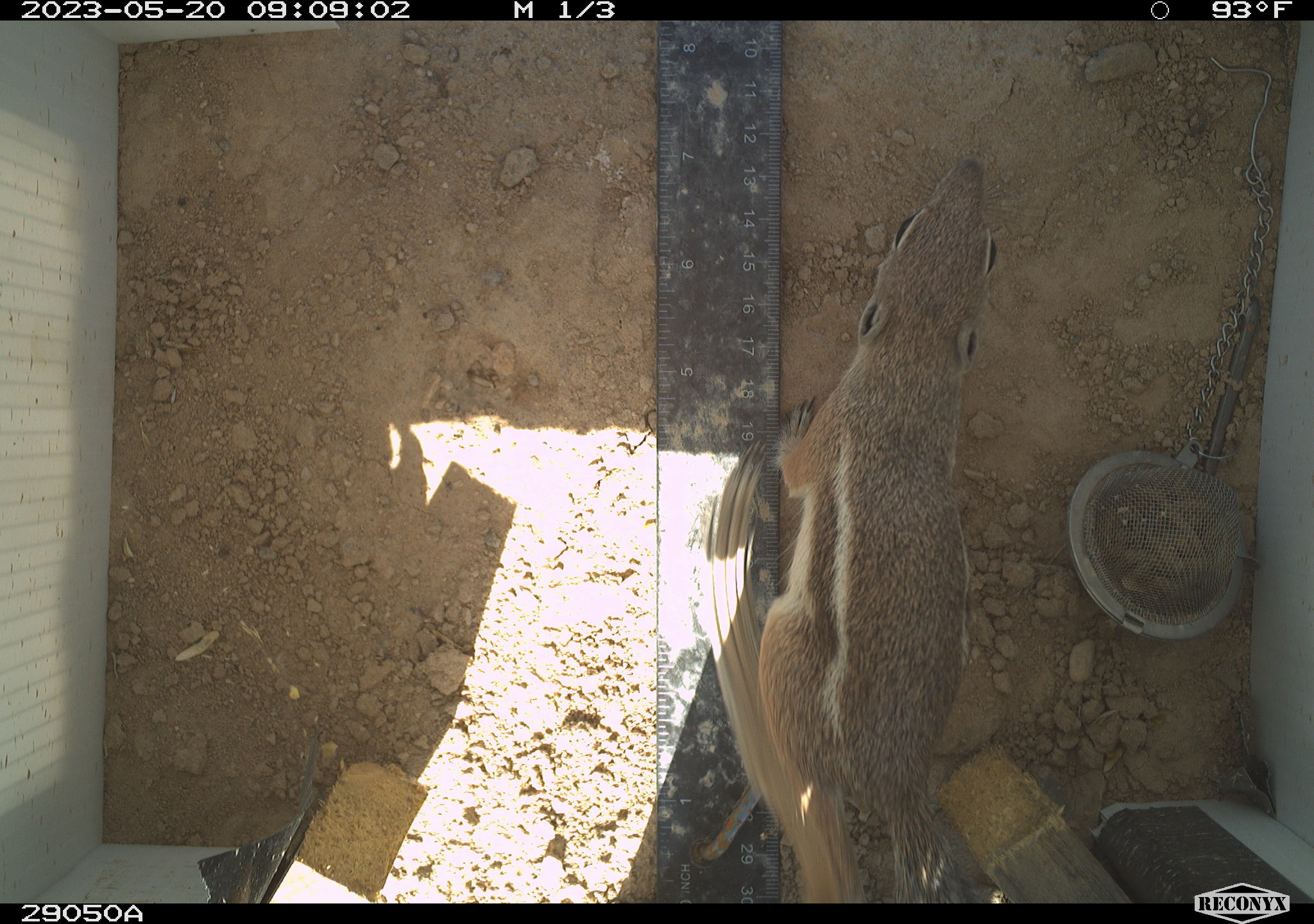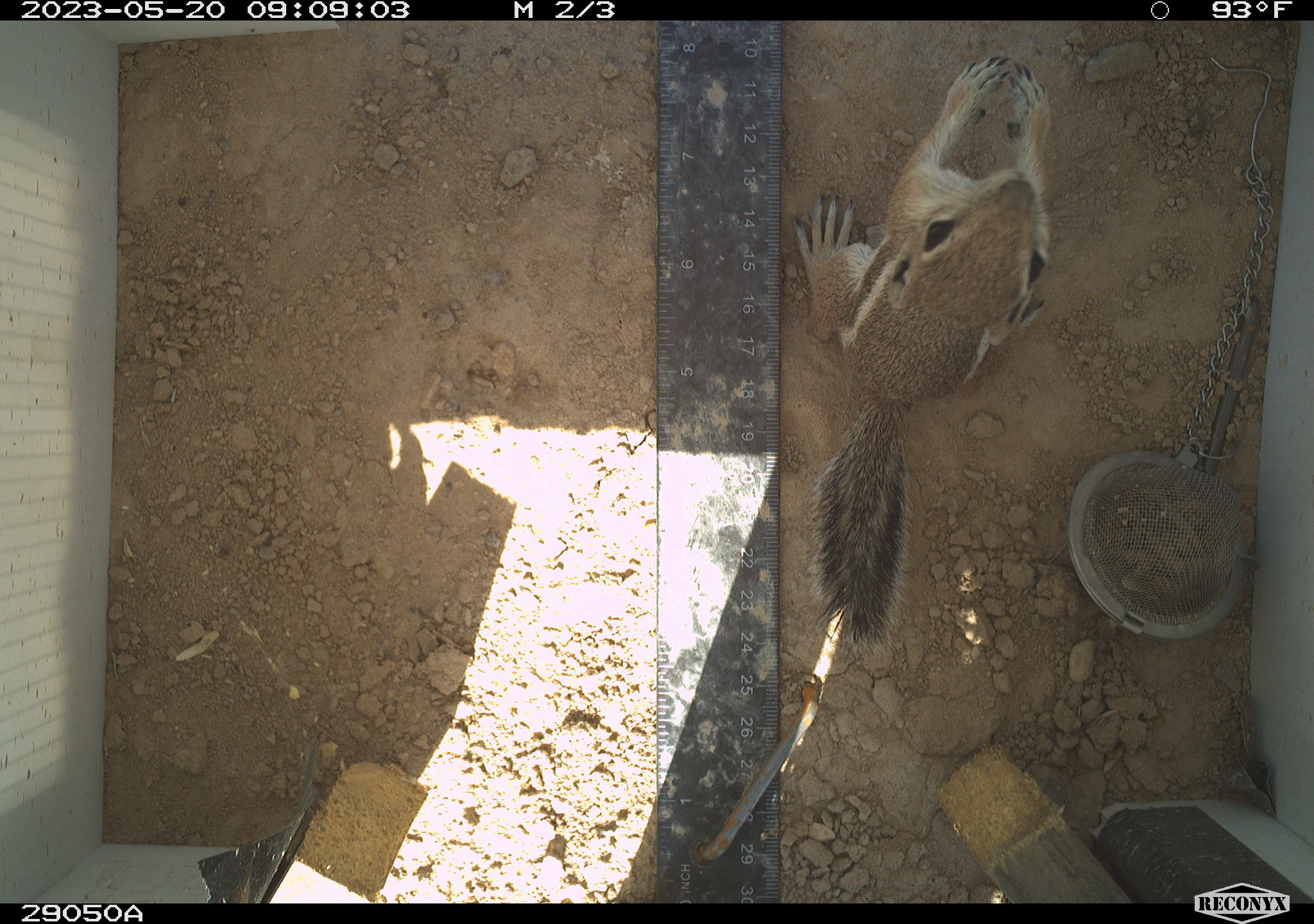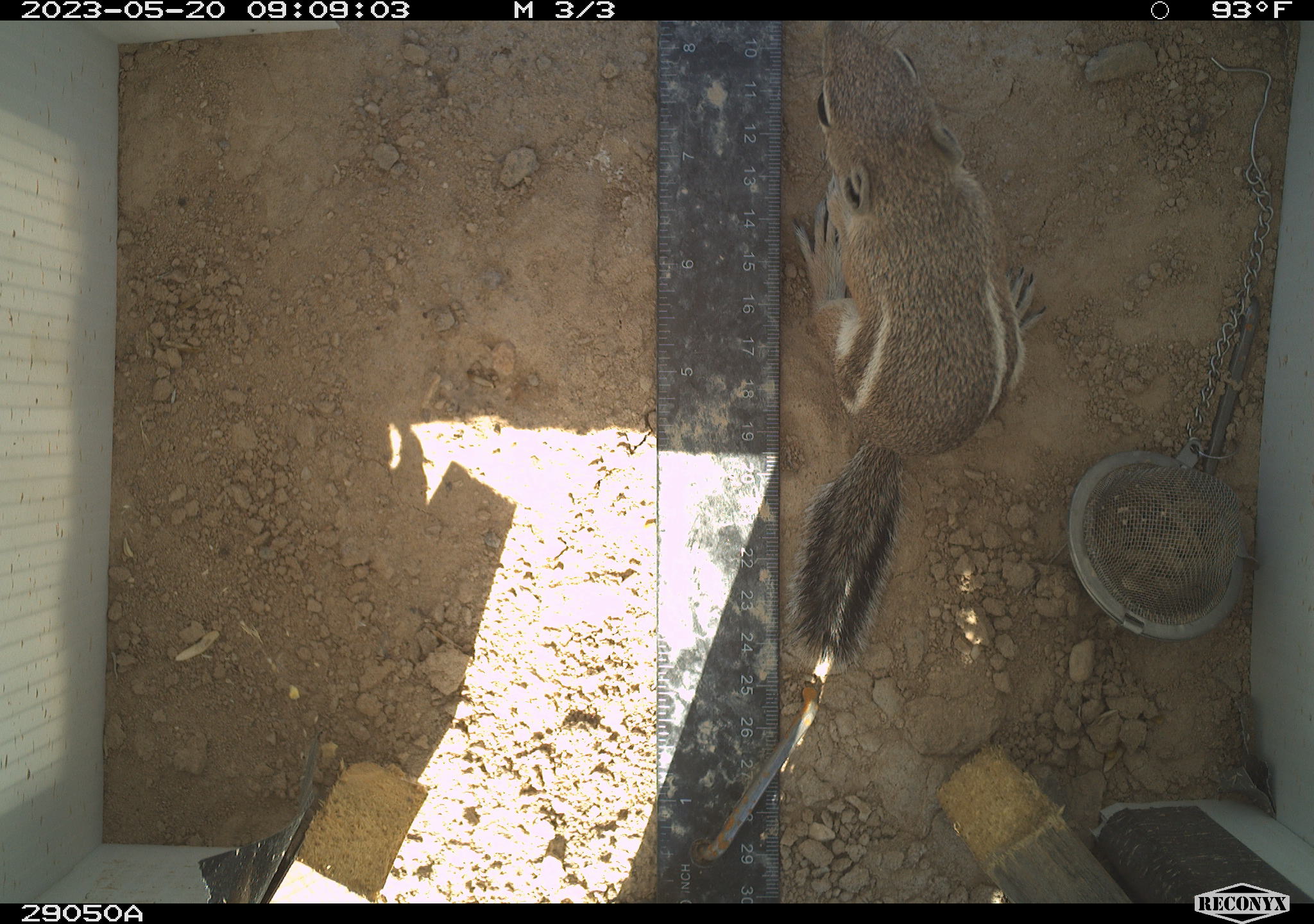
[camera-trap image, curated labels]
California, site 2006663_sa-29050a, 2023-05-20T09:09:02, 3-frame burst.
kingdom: Animalia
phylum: Chordata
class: Mammalia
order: Rodentia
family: Sciuridae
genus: Ammospermophilus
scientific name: Ammospermophilus leucurus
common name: white-tailed antelope squirrel